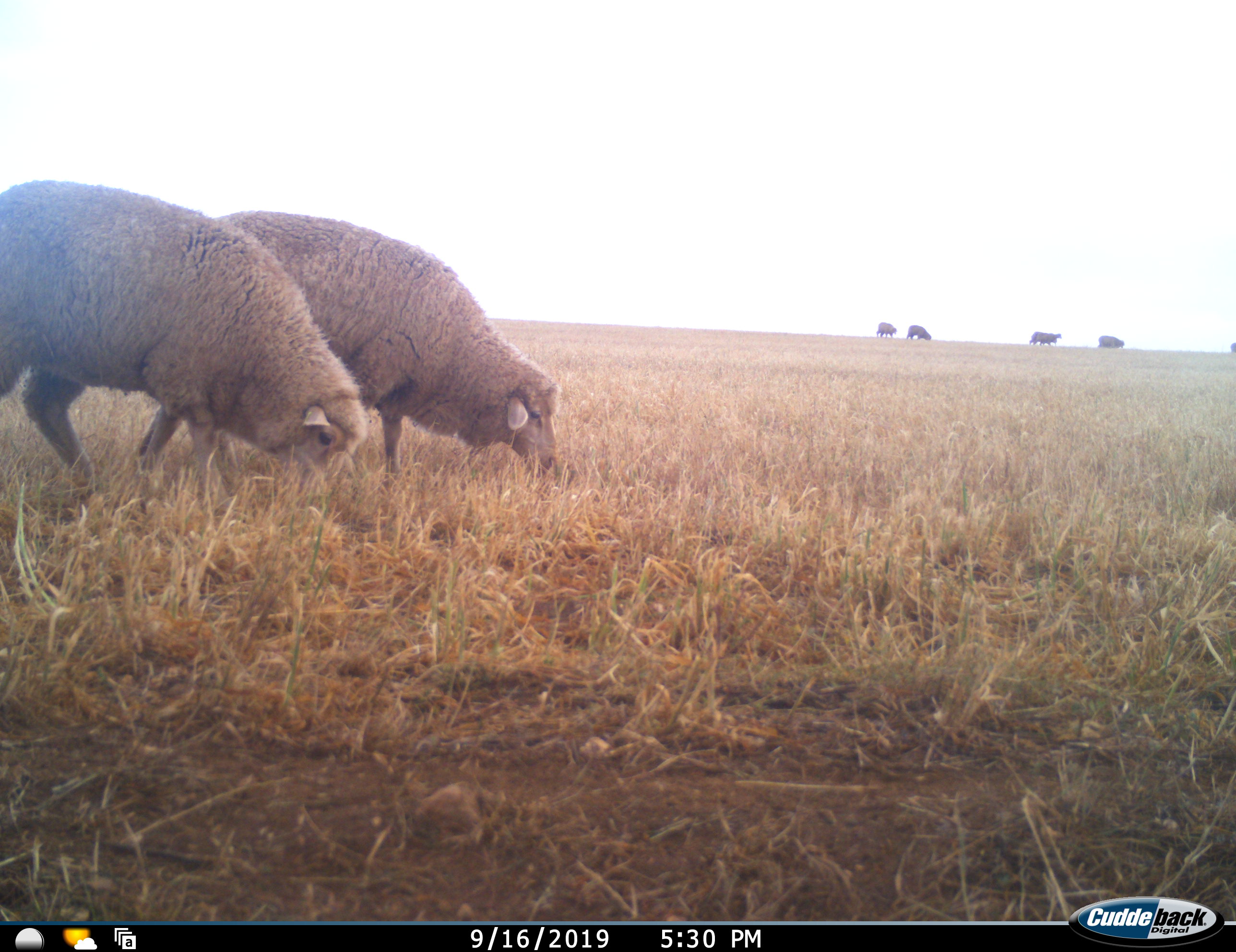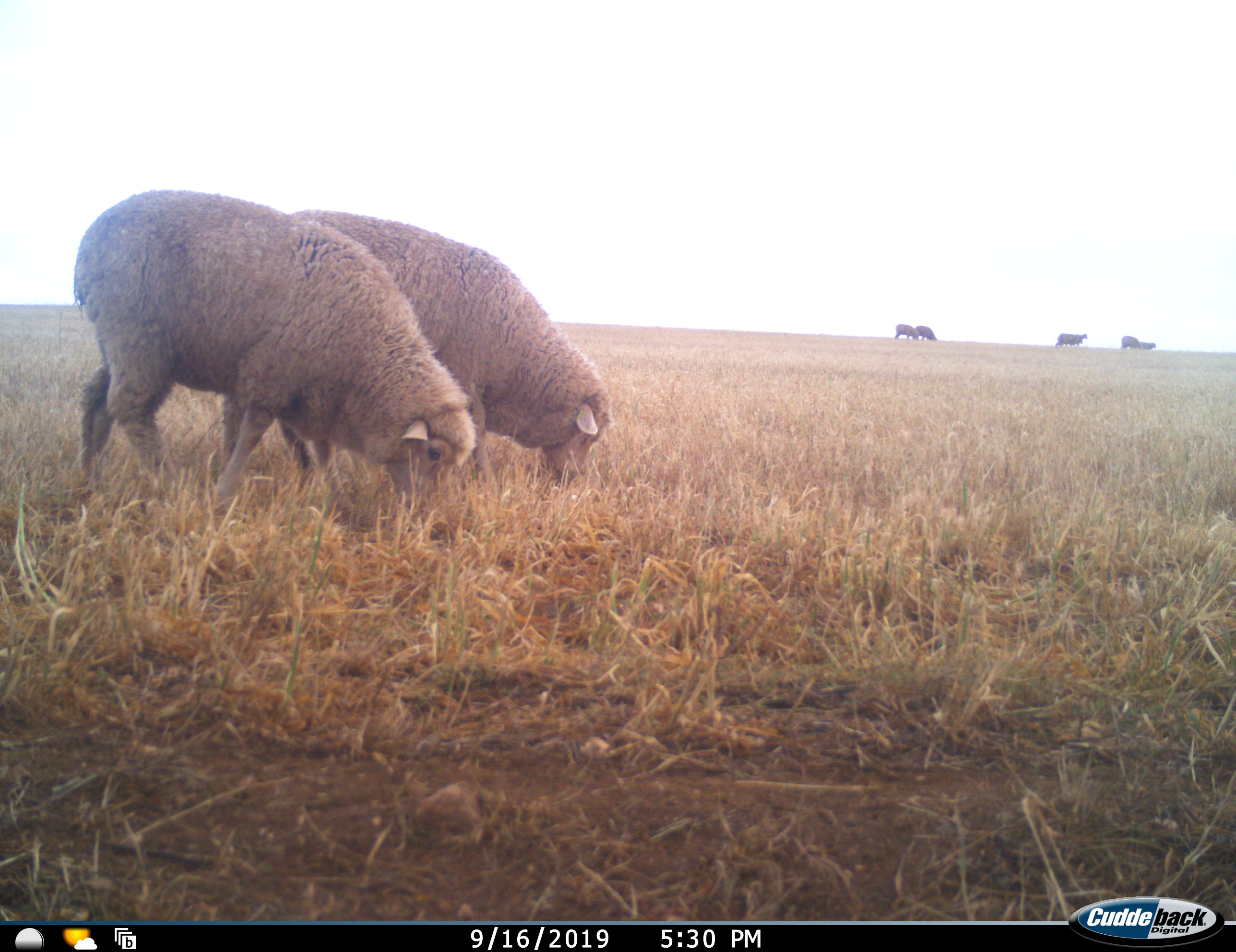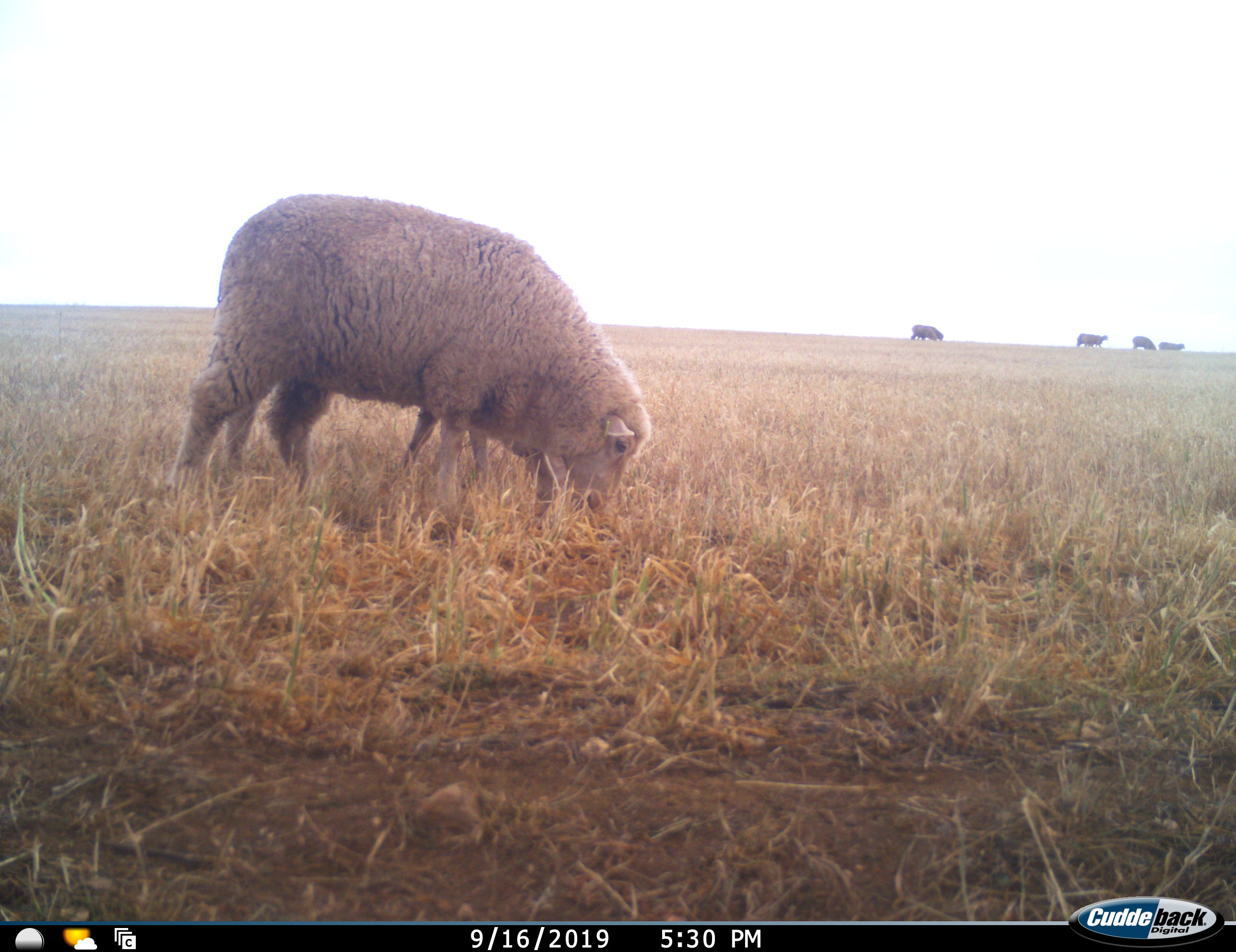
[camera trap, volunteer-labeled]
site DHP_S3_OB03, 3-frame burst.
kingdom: Animalia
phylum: Chordata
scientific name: Vertebrata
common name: domestic animal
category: domesticanimal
Domesticanimal (domestic animal) (Vertebrata), count 7. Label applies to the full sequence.